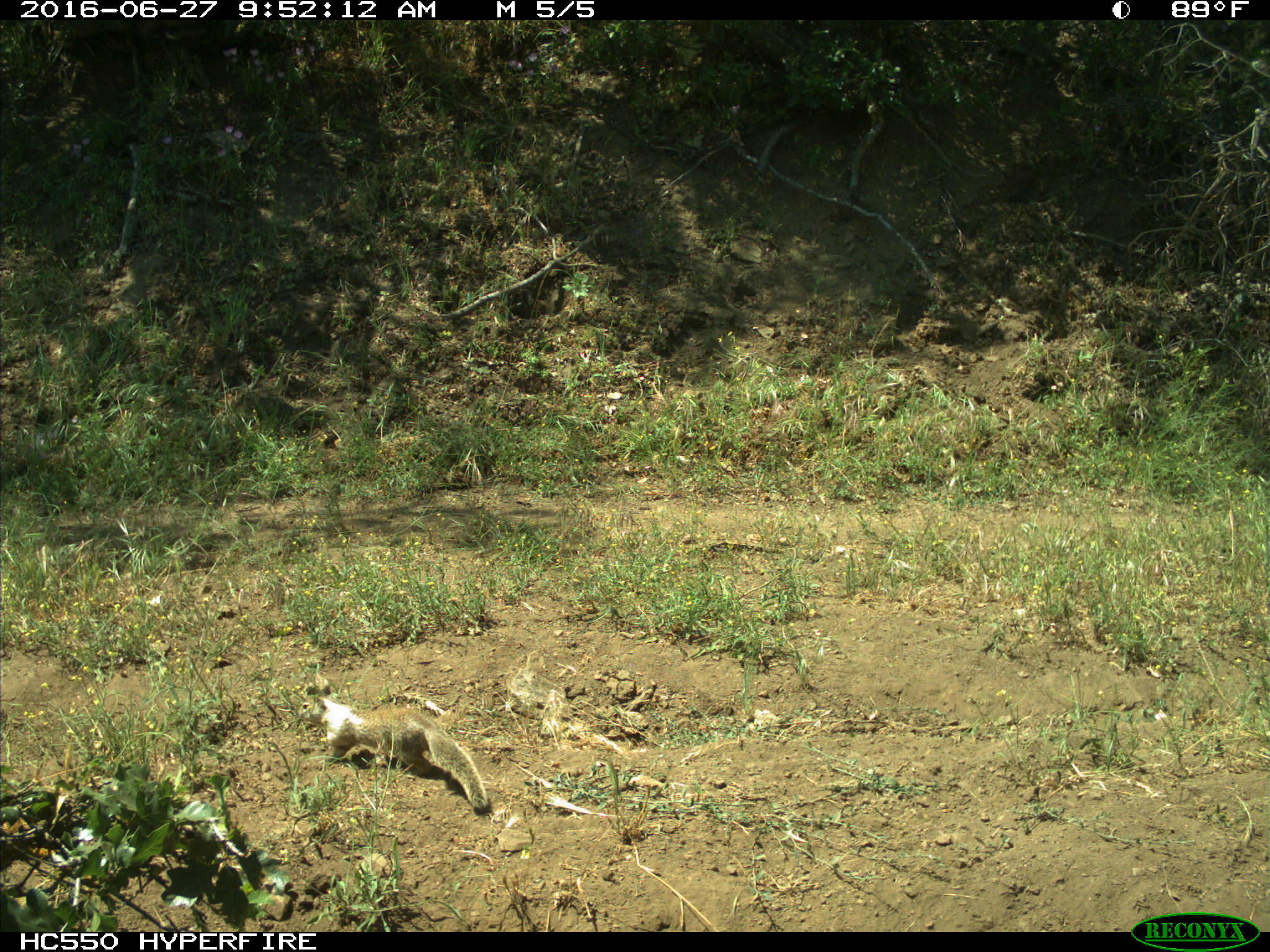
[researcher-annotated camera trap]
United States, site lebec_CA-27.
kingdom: Animalia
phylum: Chordata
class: Mammalia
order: Rodentia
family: Sciuridae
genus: Otospermophilus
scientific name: Otospermophilus beecheyi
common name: california ground squirrel